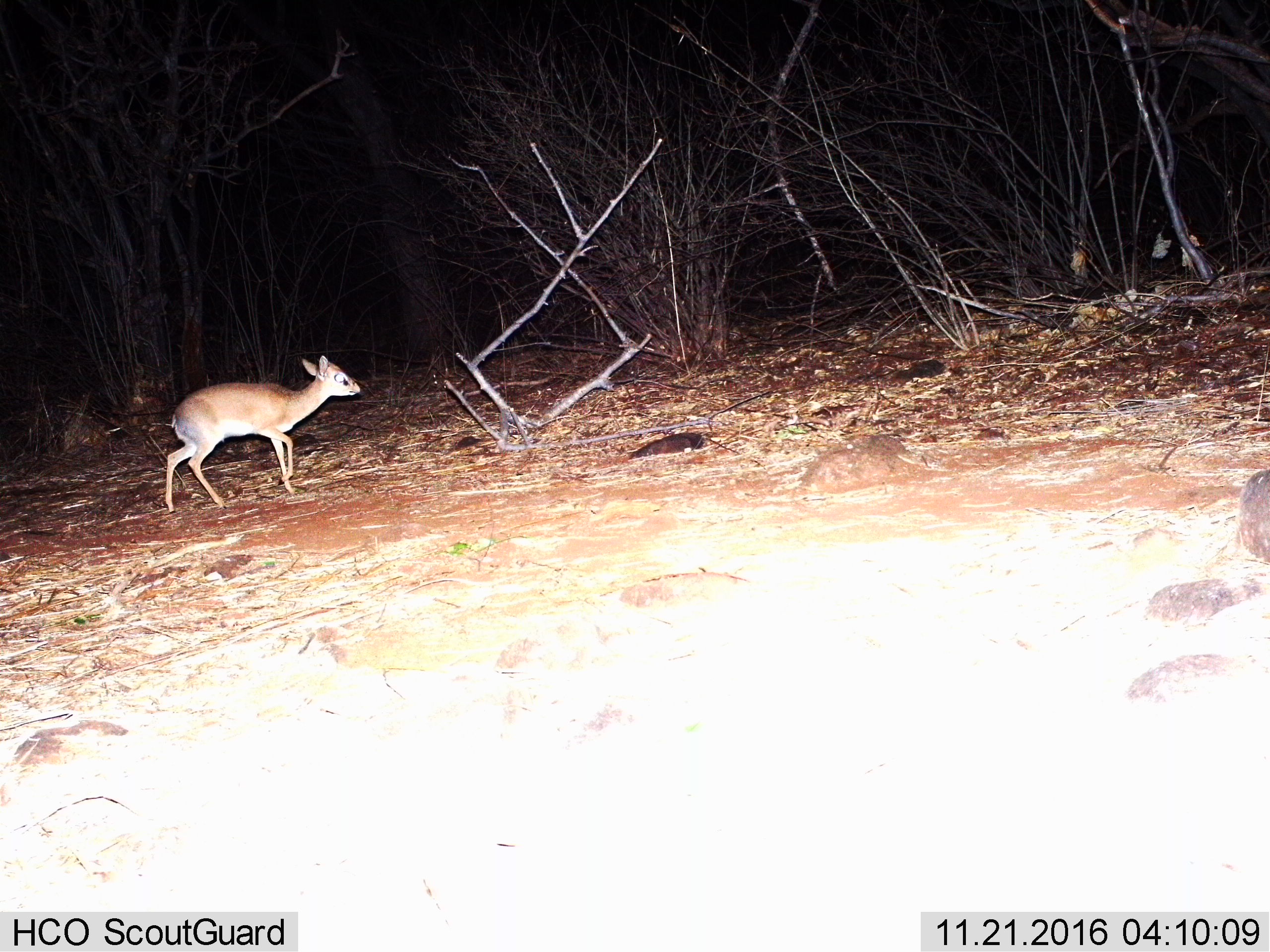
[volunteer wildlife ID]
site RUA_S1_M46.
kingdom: Animalia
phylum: Chordata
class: Mammalia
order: Artiodactyla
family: Bovidae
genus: Madoqua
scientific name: Madoqua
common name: dik-dik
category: dikdik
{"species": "dikdik (dik-dik) (Madoqua)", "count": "1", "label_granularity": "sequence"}